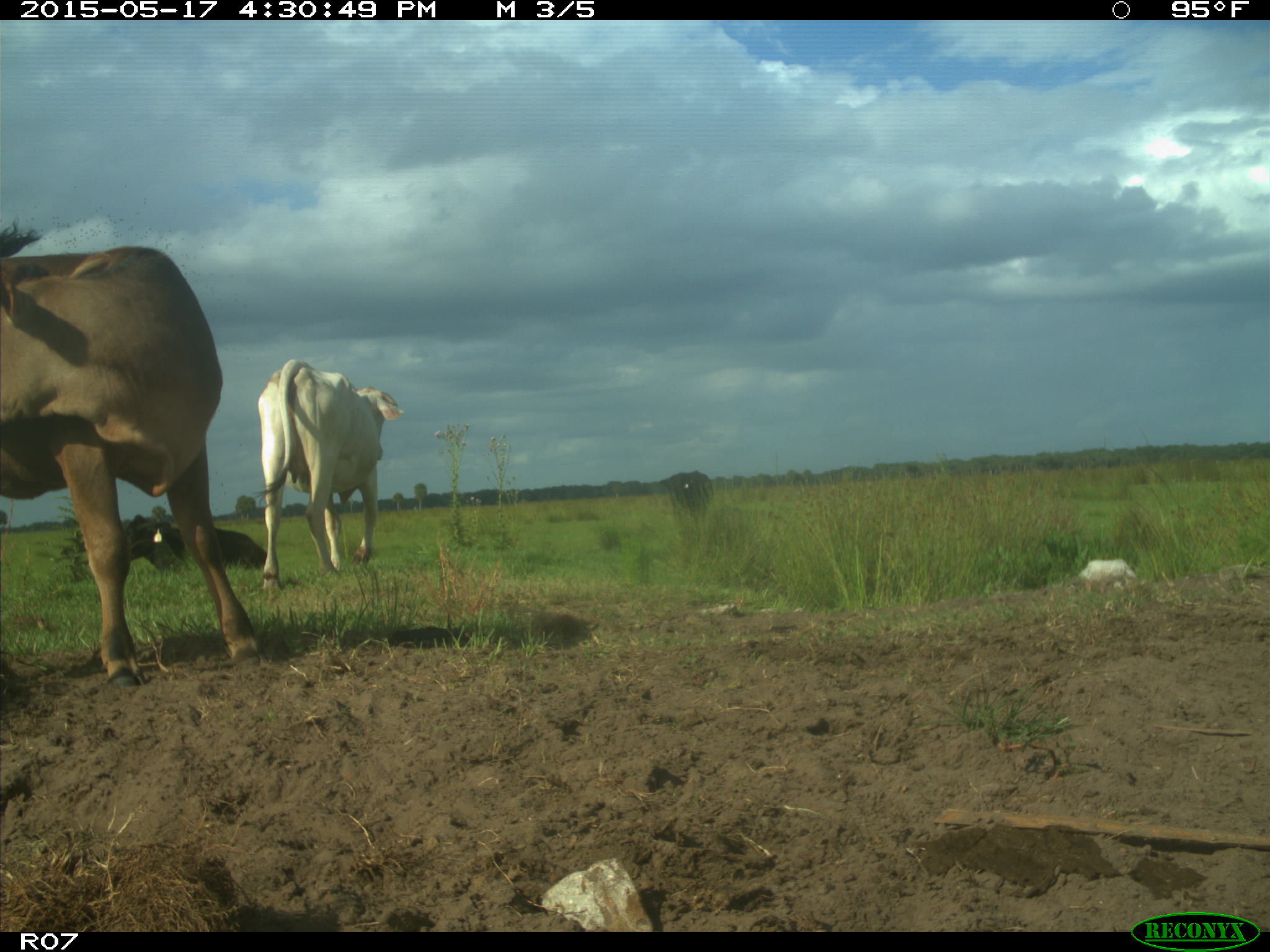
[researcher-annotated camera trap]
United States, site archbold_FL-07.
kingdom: Animalia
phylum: Chordata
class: Mammalia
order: Artiodactyla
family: Bovidae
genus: Bos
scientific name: Bos taurus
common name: domestic cow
Bos taurus (domestic cow).